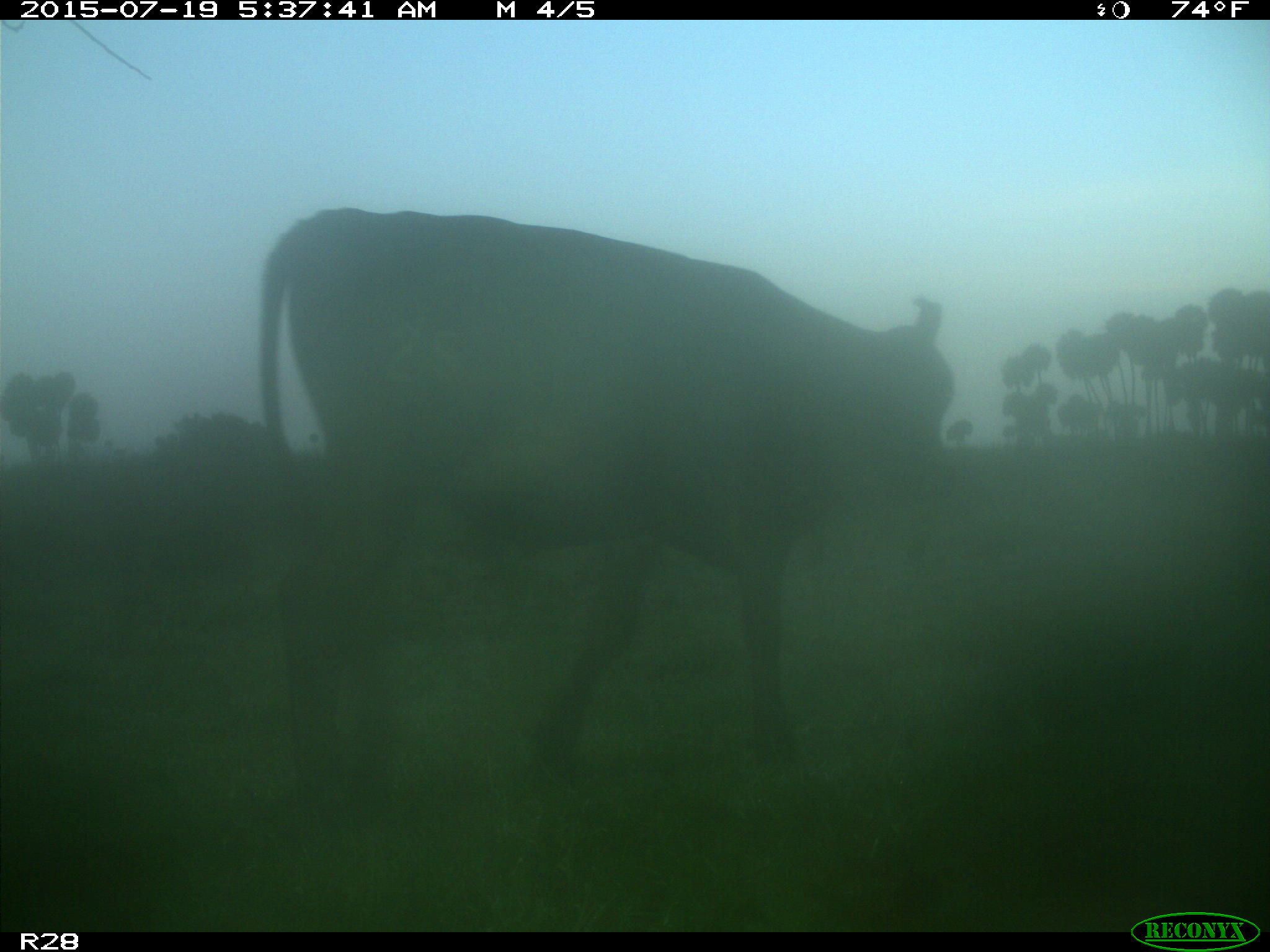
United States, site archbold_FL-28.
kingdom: Animalia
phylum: Chordata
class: Mammalia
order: Artiodactyla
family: Bovidae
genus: Bos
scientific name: Bos taurus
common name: domestic cow